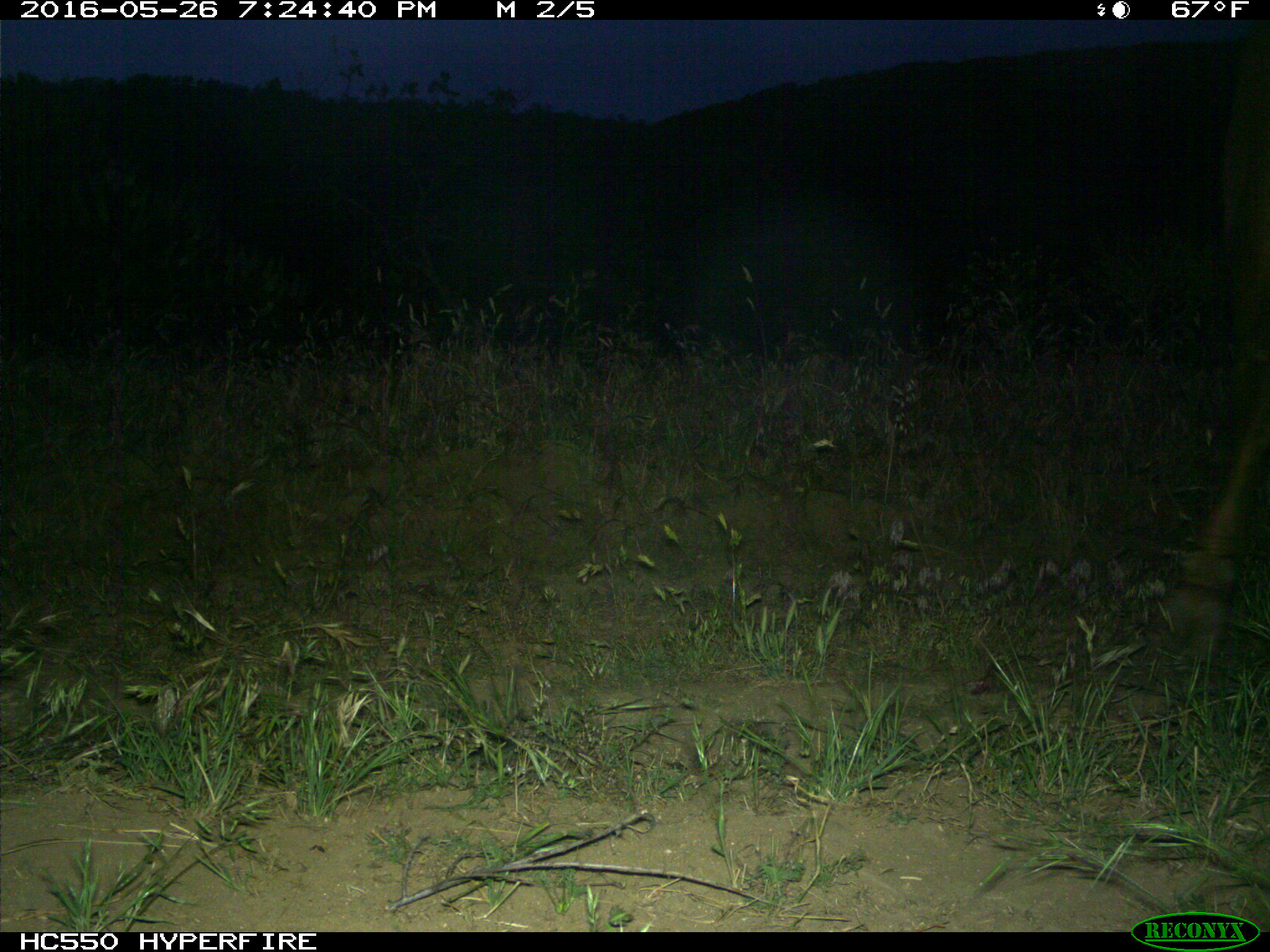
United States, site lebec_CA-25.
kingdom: Animalia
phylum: Chordata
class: Mammalia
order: Artiodactyla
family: Bovidae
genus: Bos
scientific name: Bos taurus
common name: domestic cow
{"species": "Bos taurus (domestic cow)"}